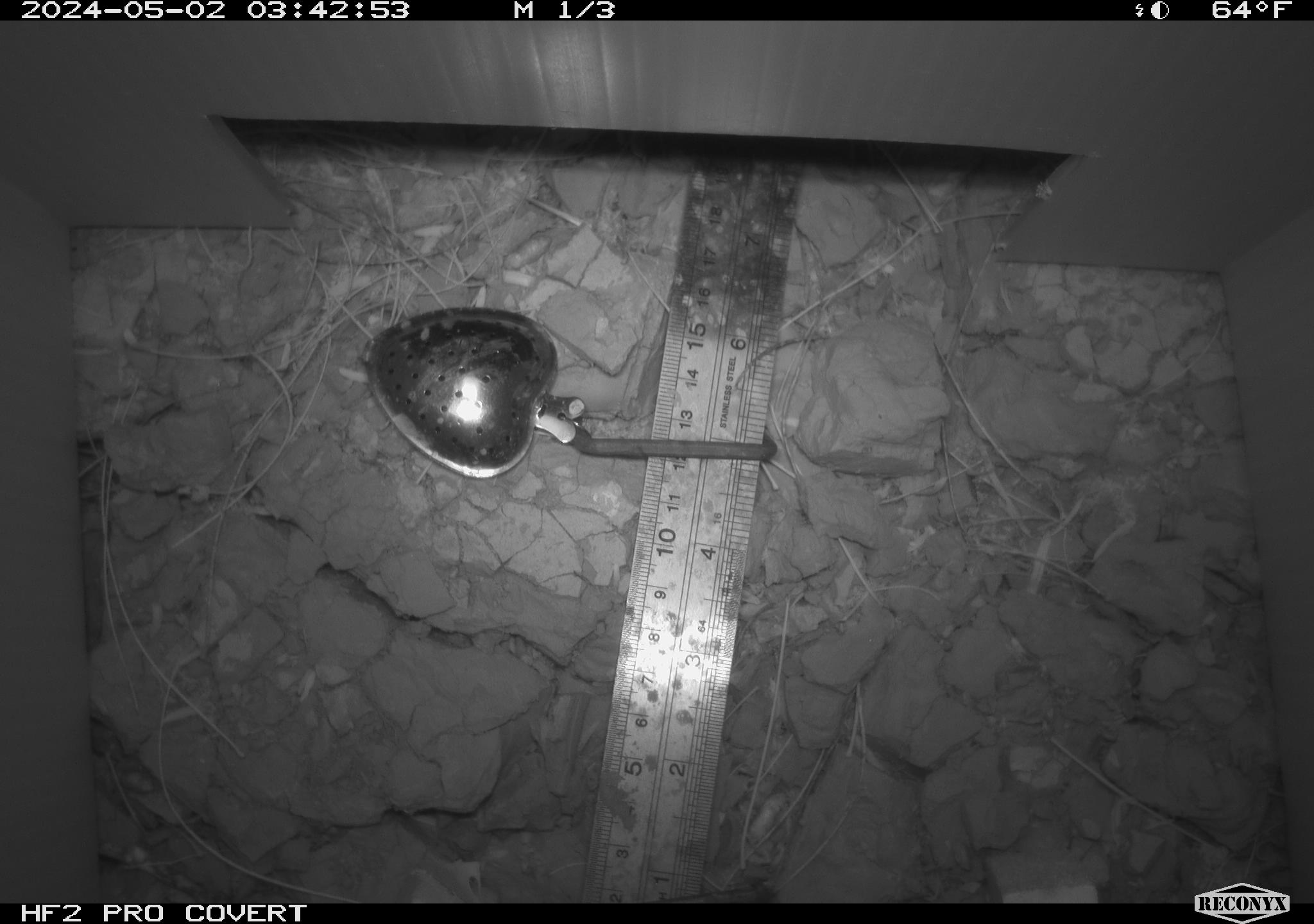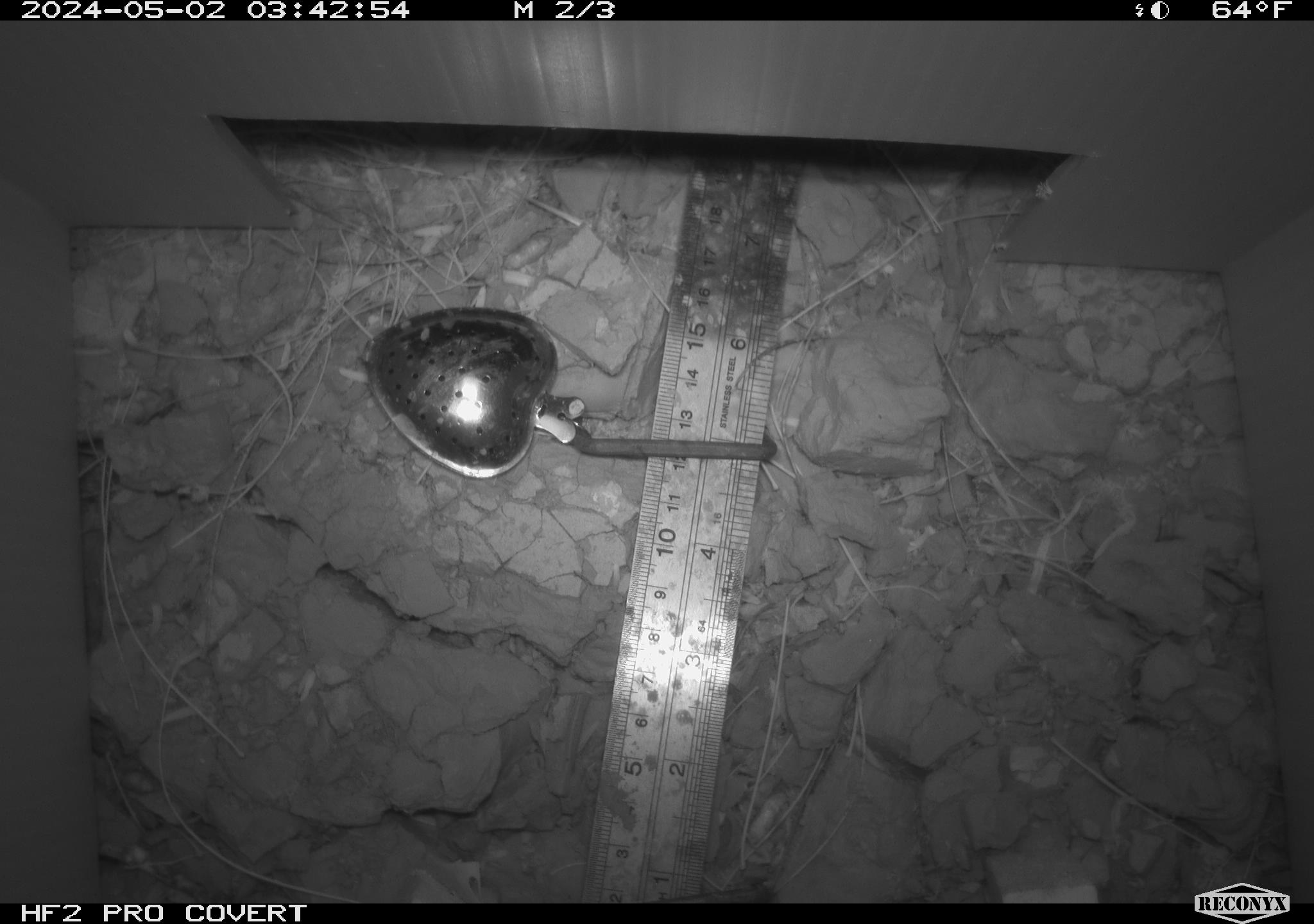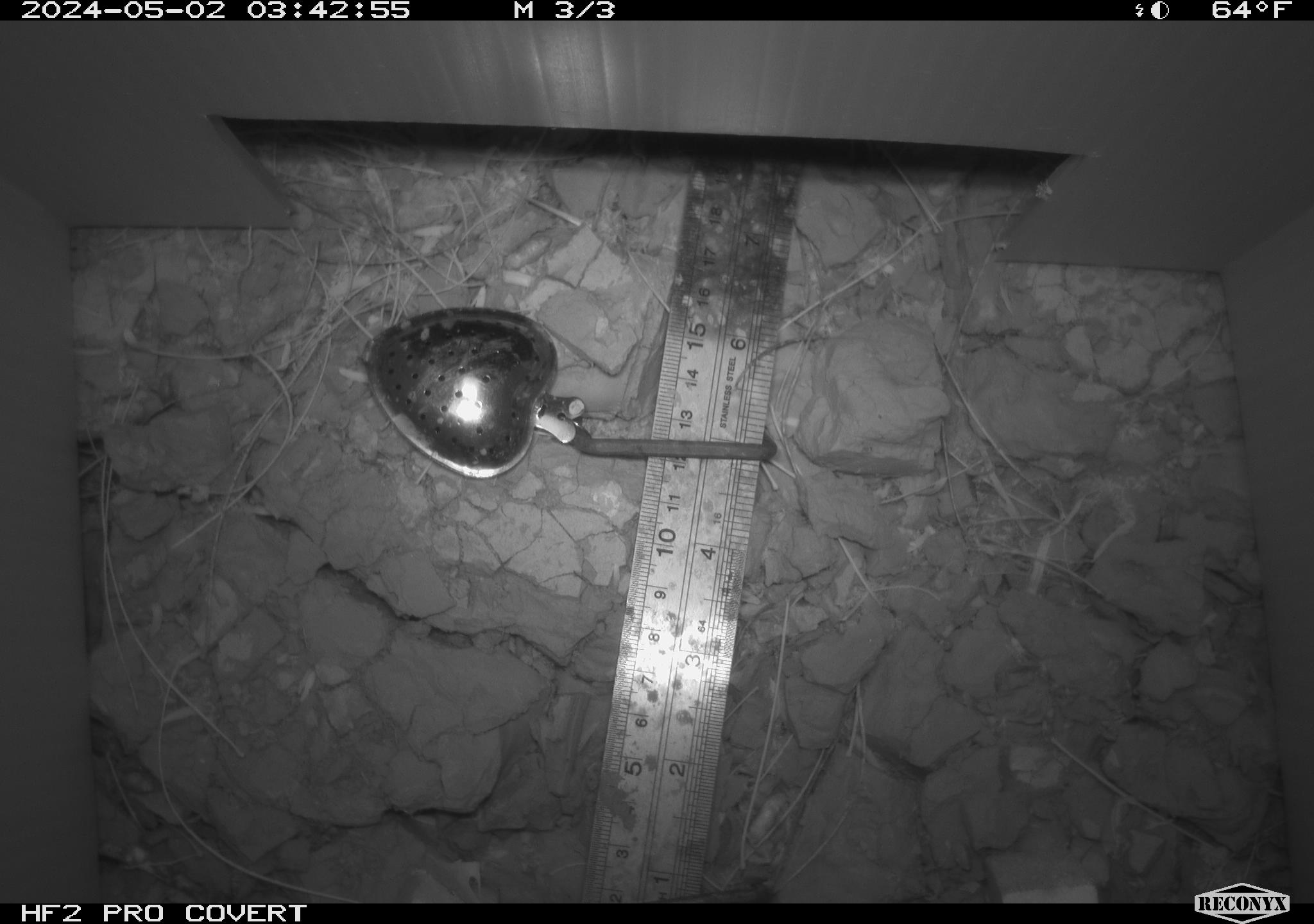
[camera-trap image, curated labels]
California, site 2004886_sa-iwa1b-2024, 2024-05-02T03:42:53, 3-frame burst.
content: unidentified animal